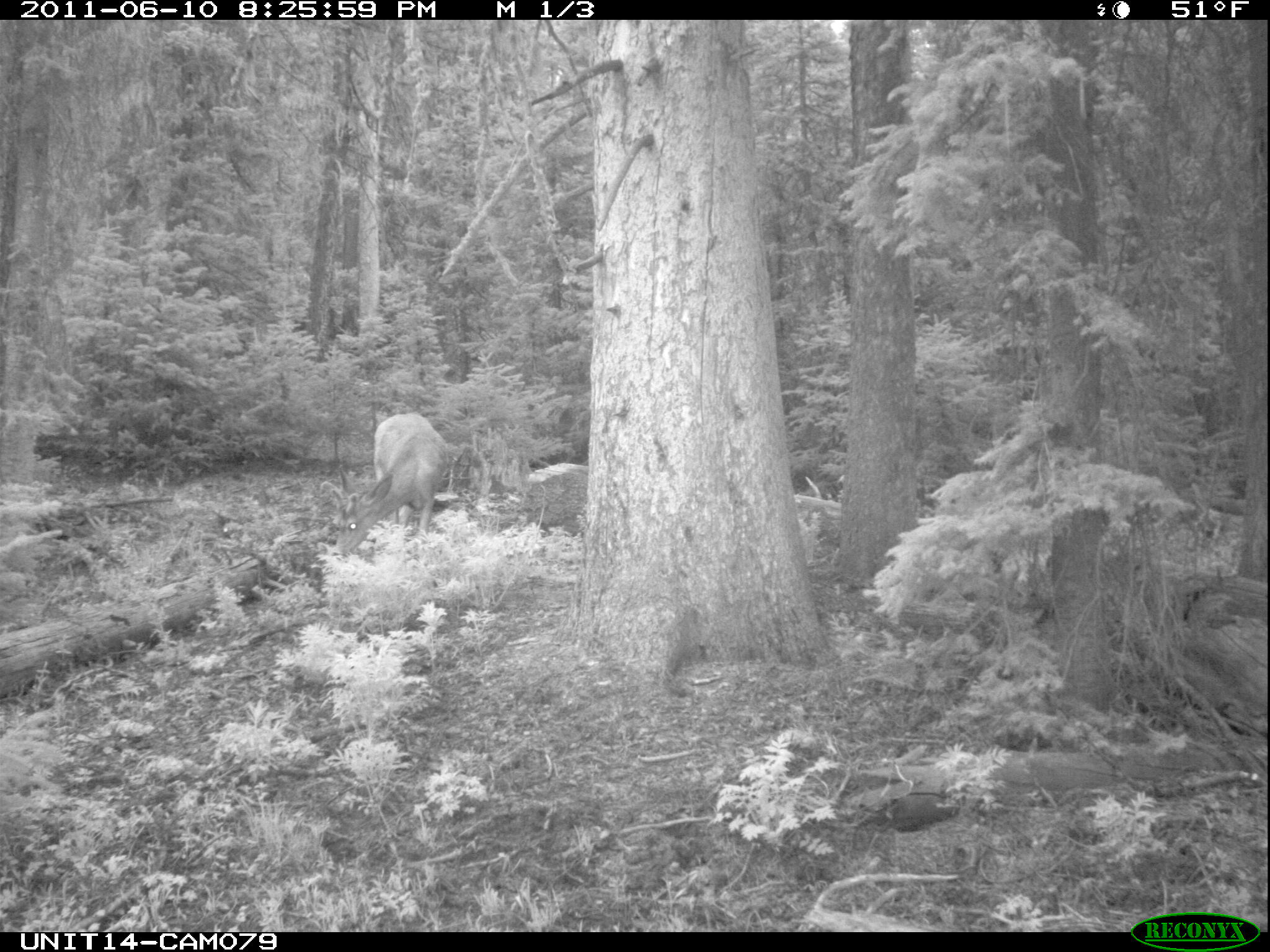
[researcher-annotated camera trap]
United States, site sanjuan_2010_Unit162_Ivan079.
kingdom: Animalia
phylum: Chordata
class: Mammalia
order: Artiodactyla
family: Cervidae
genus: Odocoileus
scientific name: Odocoileus hemionus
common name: mule deer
Odocoileus hemionus (mule deer).